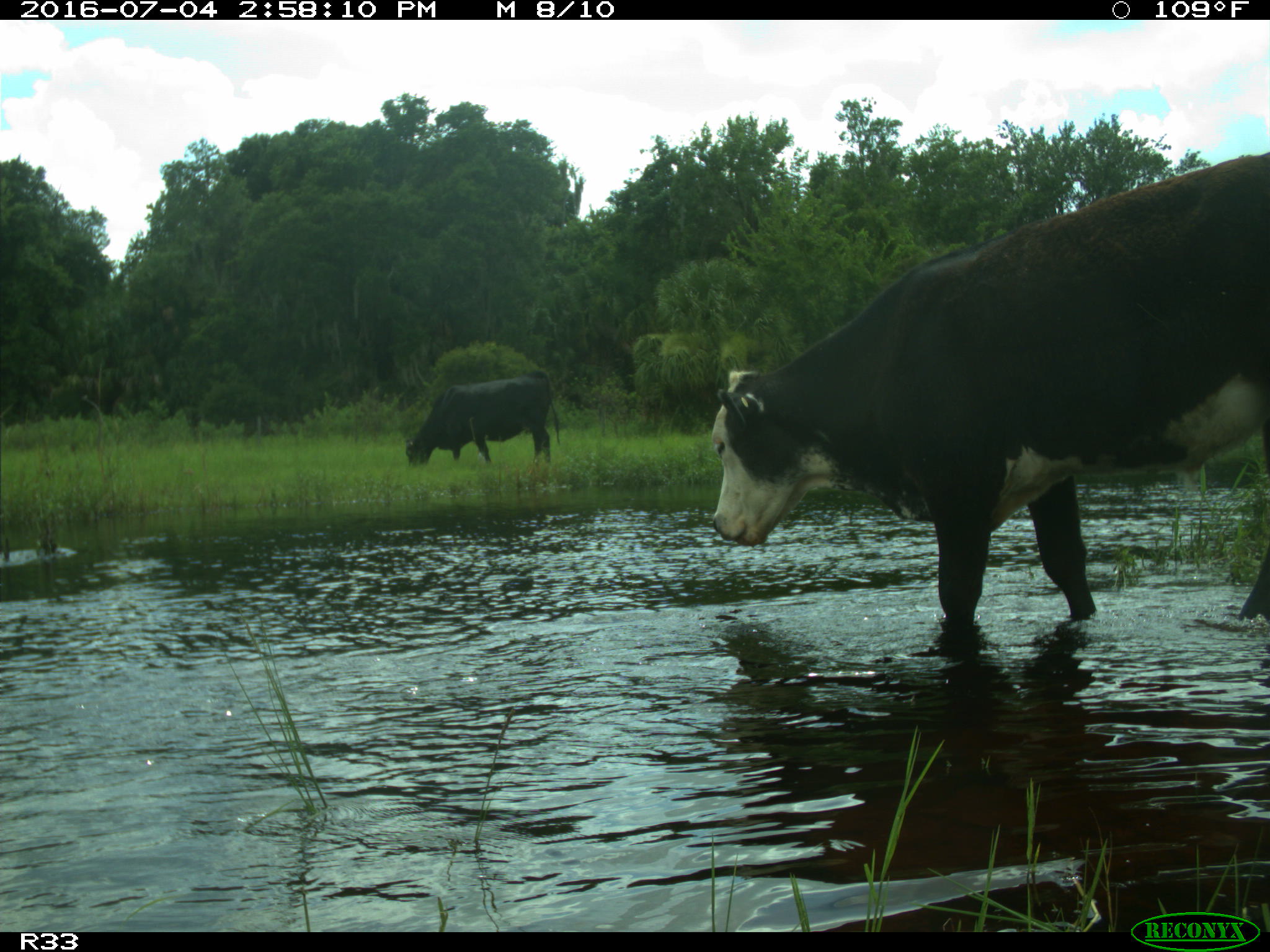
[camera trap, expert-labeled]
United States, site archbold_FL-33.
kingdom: Animalia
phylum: Chordata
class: Mammalia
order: Artiodactyla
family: Bovidae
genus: Bos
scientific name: Bos taurus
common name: domestic cow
Bos taurus (domestic cow).